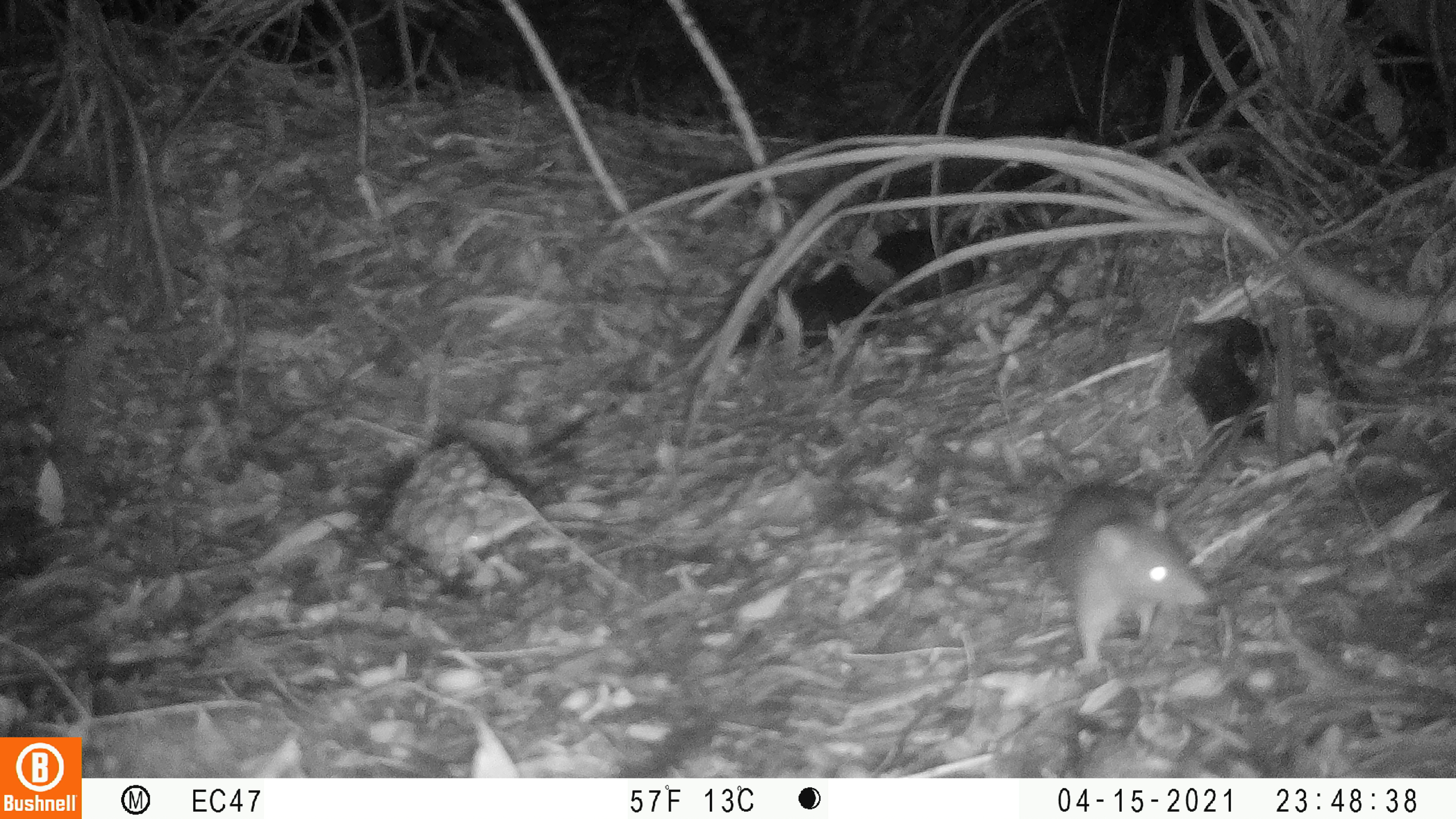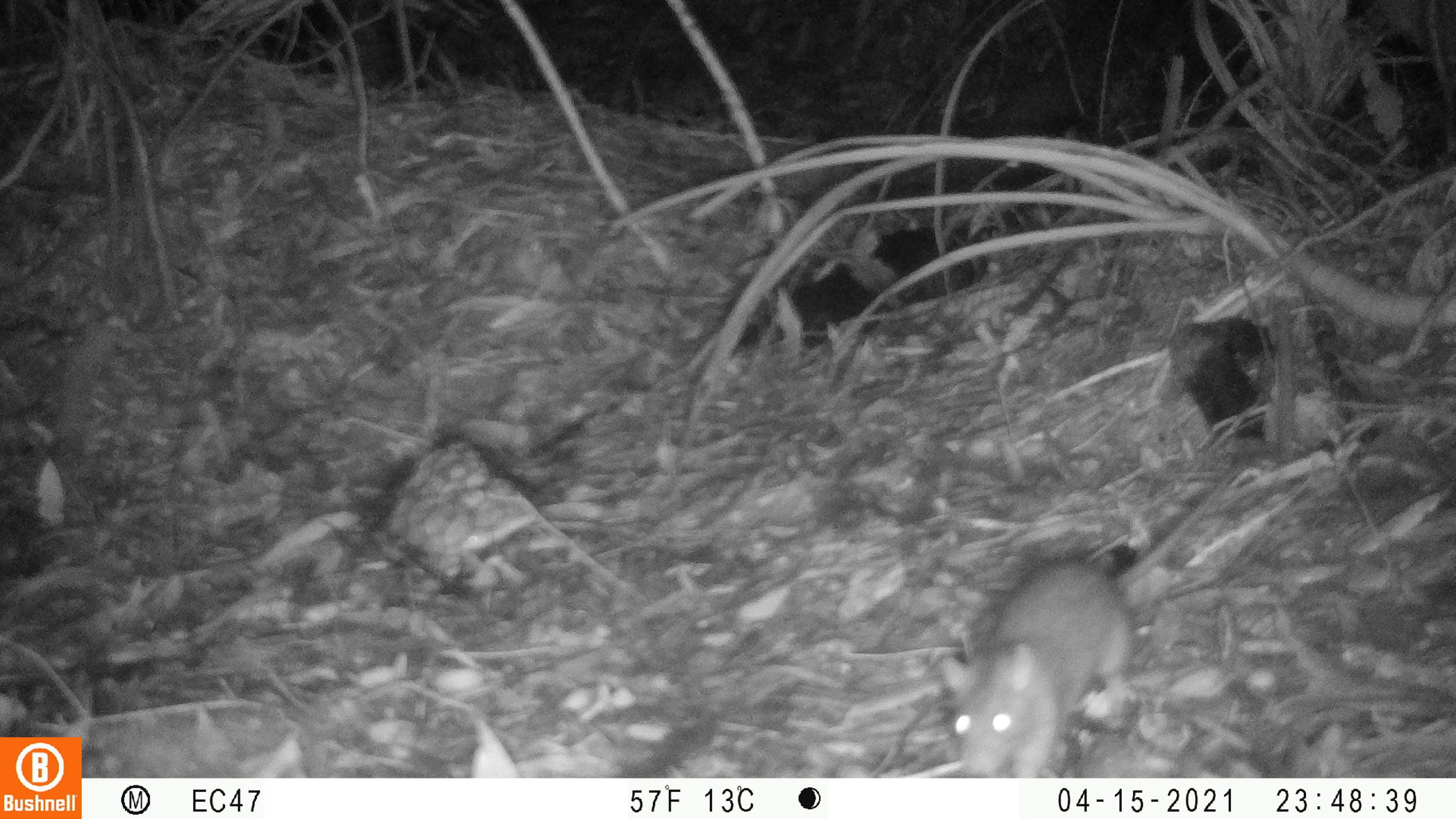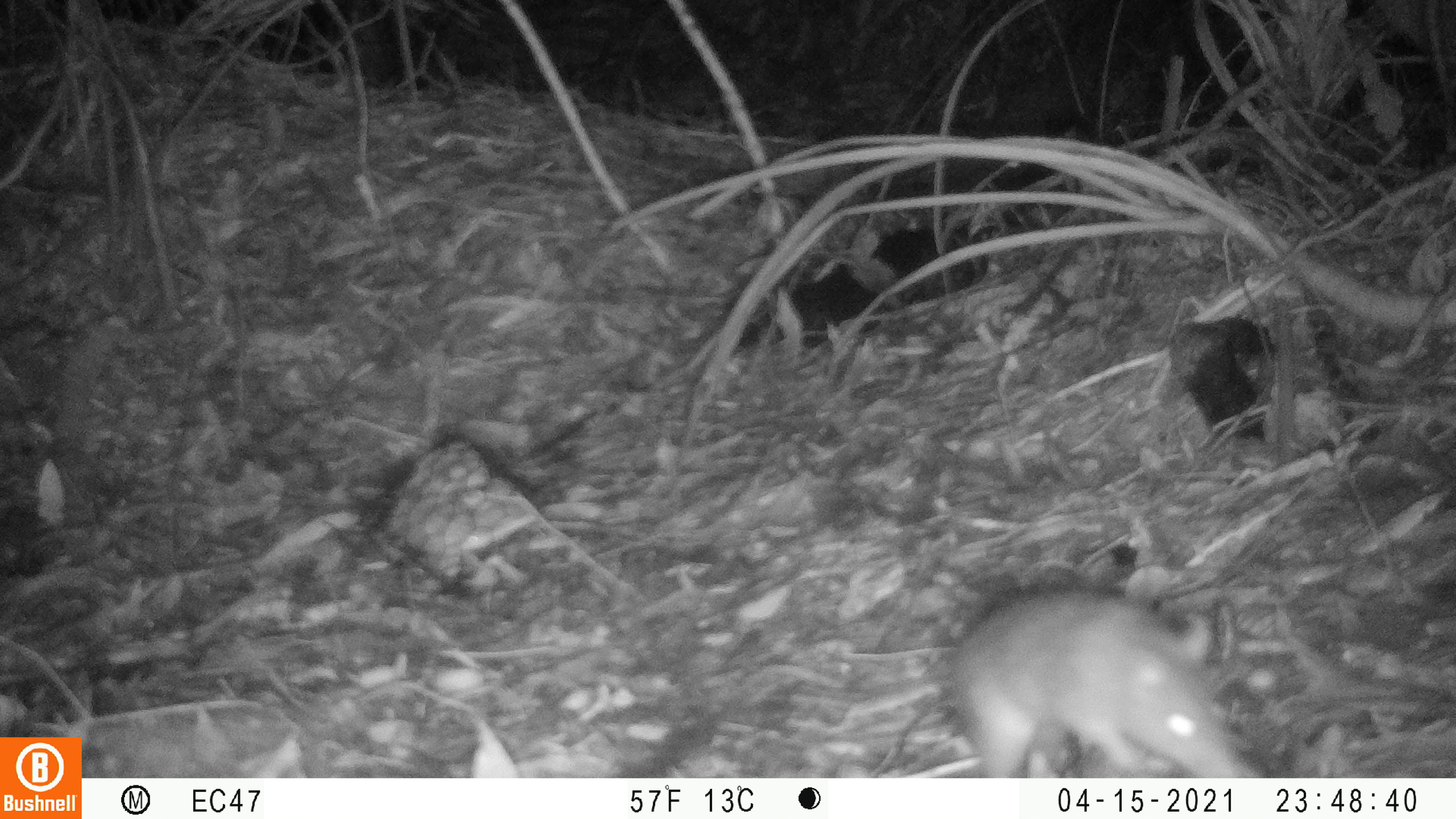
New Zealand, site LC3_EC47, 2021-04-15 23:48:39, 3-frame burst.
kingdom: Animalia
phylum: Chordata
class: Mammalia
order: Rodentia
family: Muridae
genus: Rattus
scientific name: Rattus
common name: rat